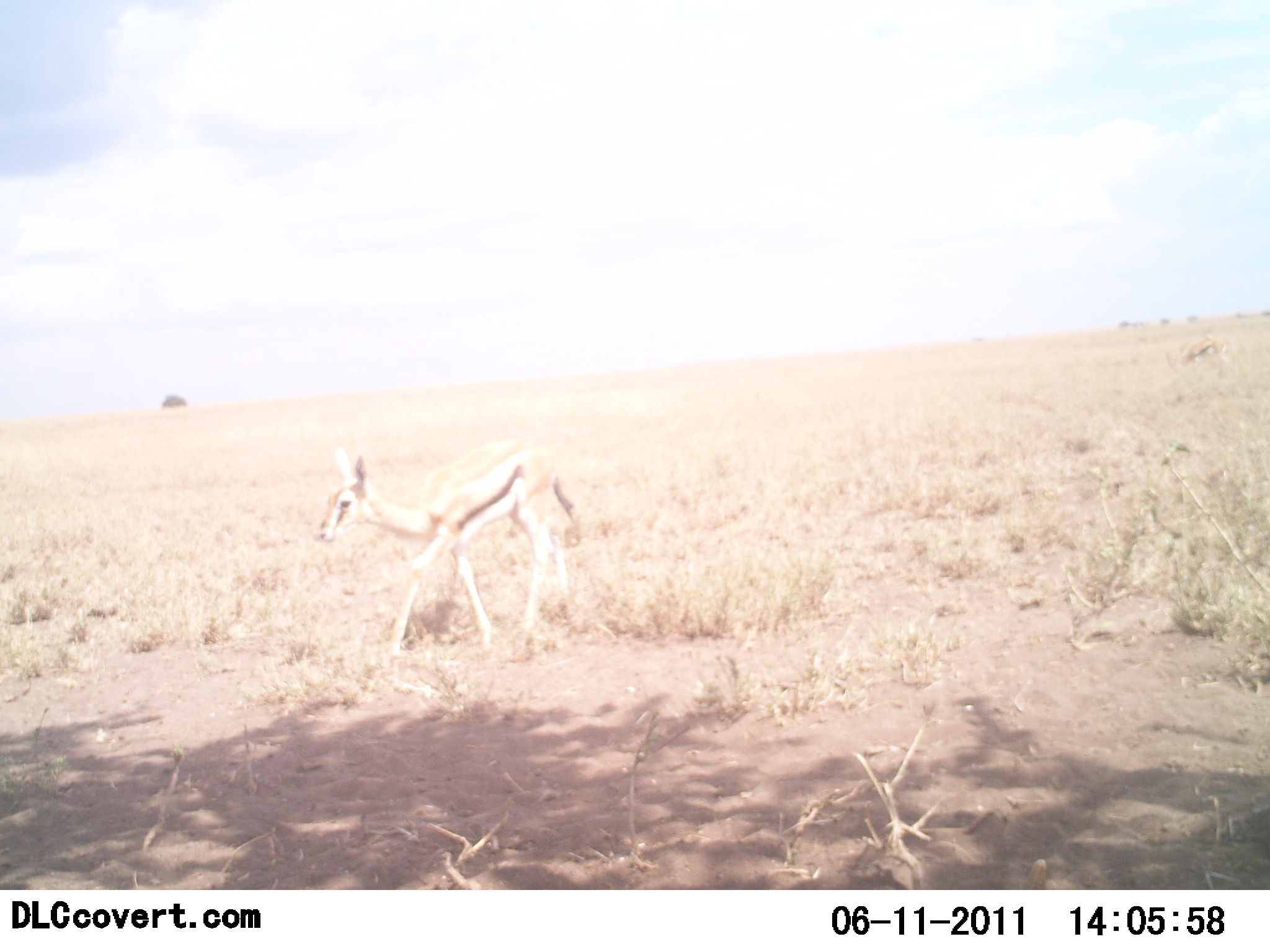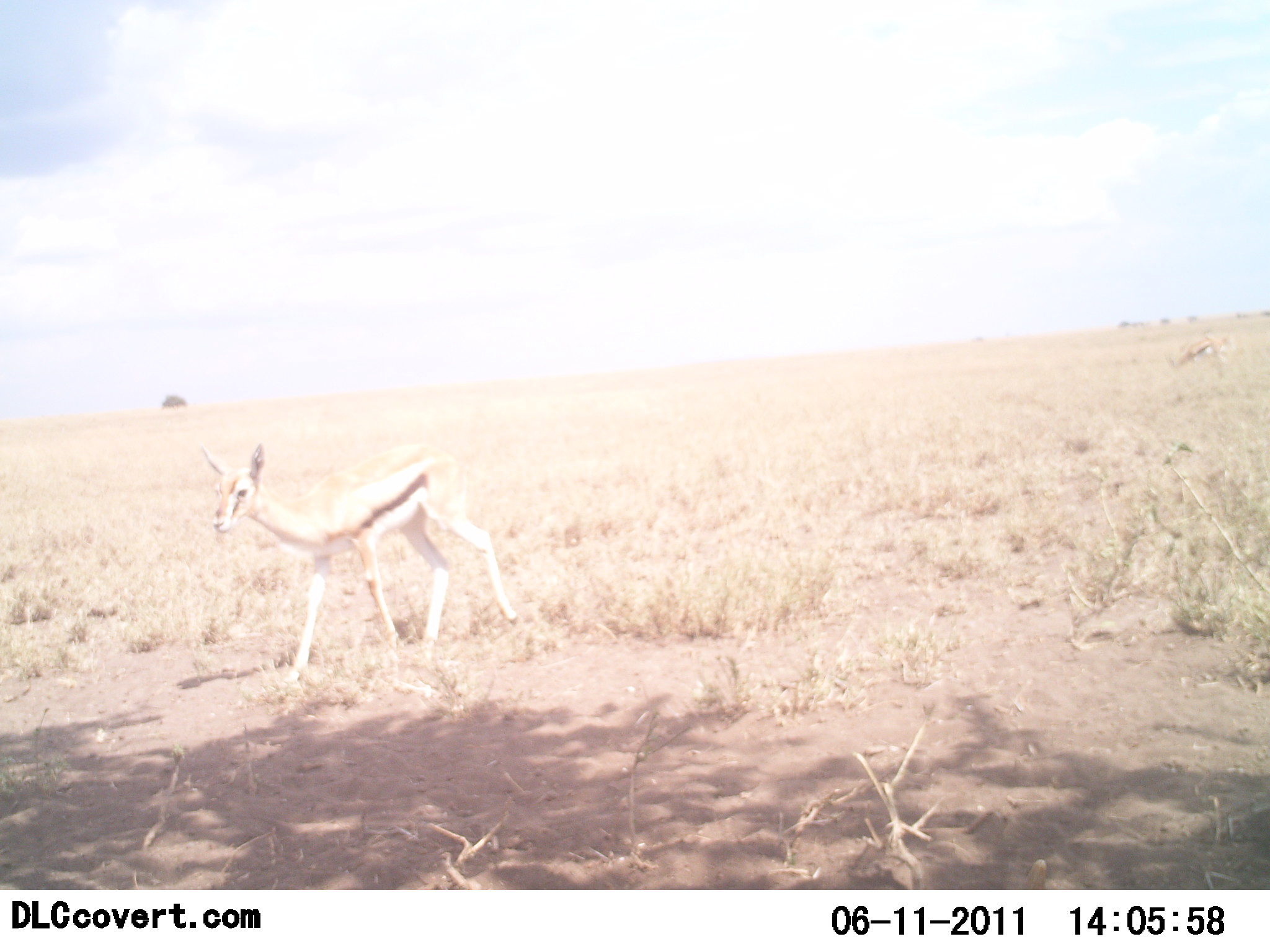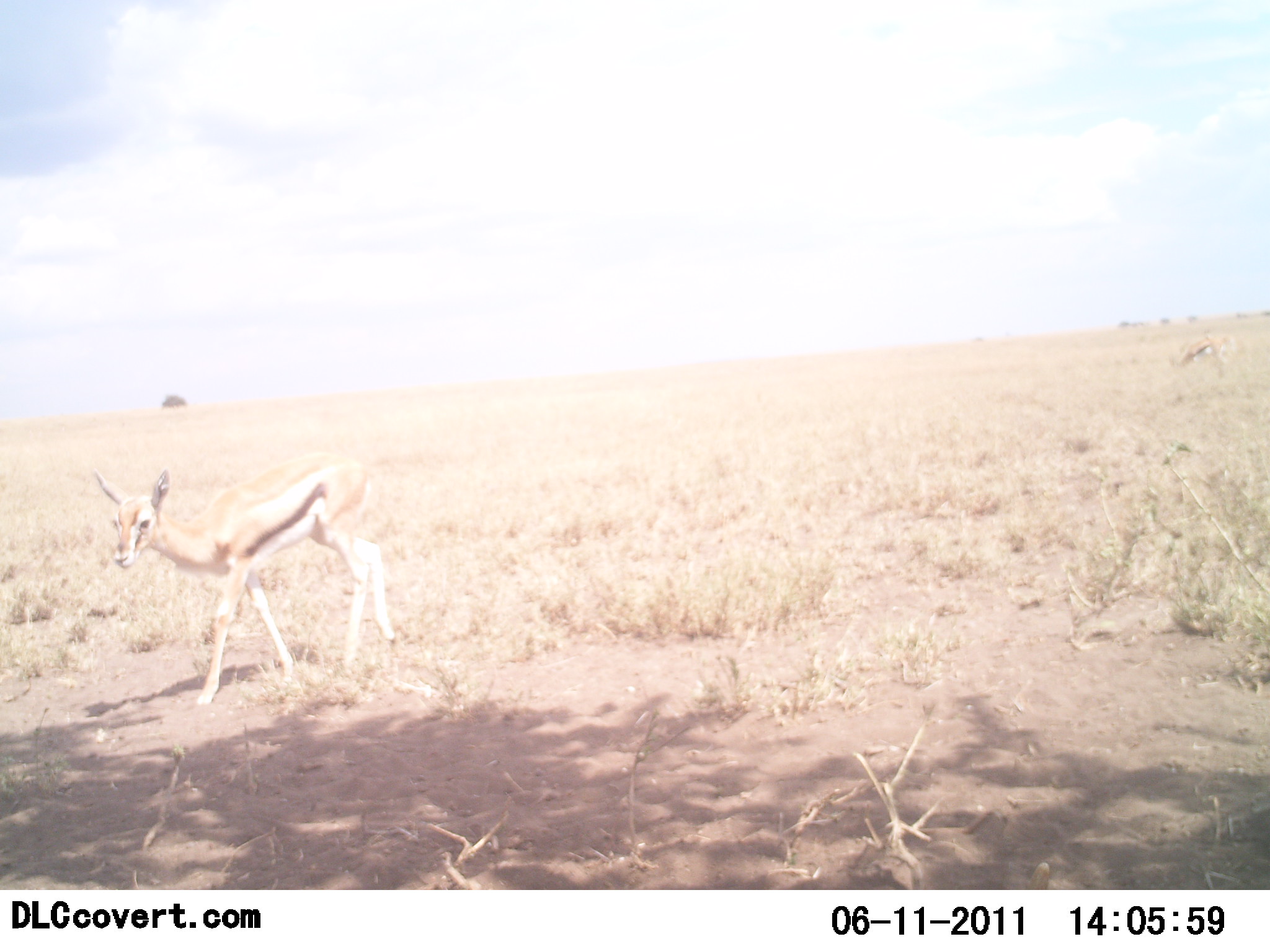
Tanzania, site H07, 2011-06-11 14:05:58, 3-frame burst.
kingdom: Animalia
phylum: Chordata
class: Mammalia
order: Artiodactyla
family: Bovidae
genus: Eudorcas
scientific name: Eudorcas thomsonii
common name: thomson's gazelle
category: gazellethomsons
Gazellethomsons (thomson's gazelle) (Eudorcas thomsonii), count 1. Behavior (volunteer vote fractions): standing 6%, resting 0%, moving 100%, interacting 0%. Young present (vote fraction): 19%. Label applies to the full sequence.